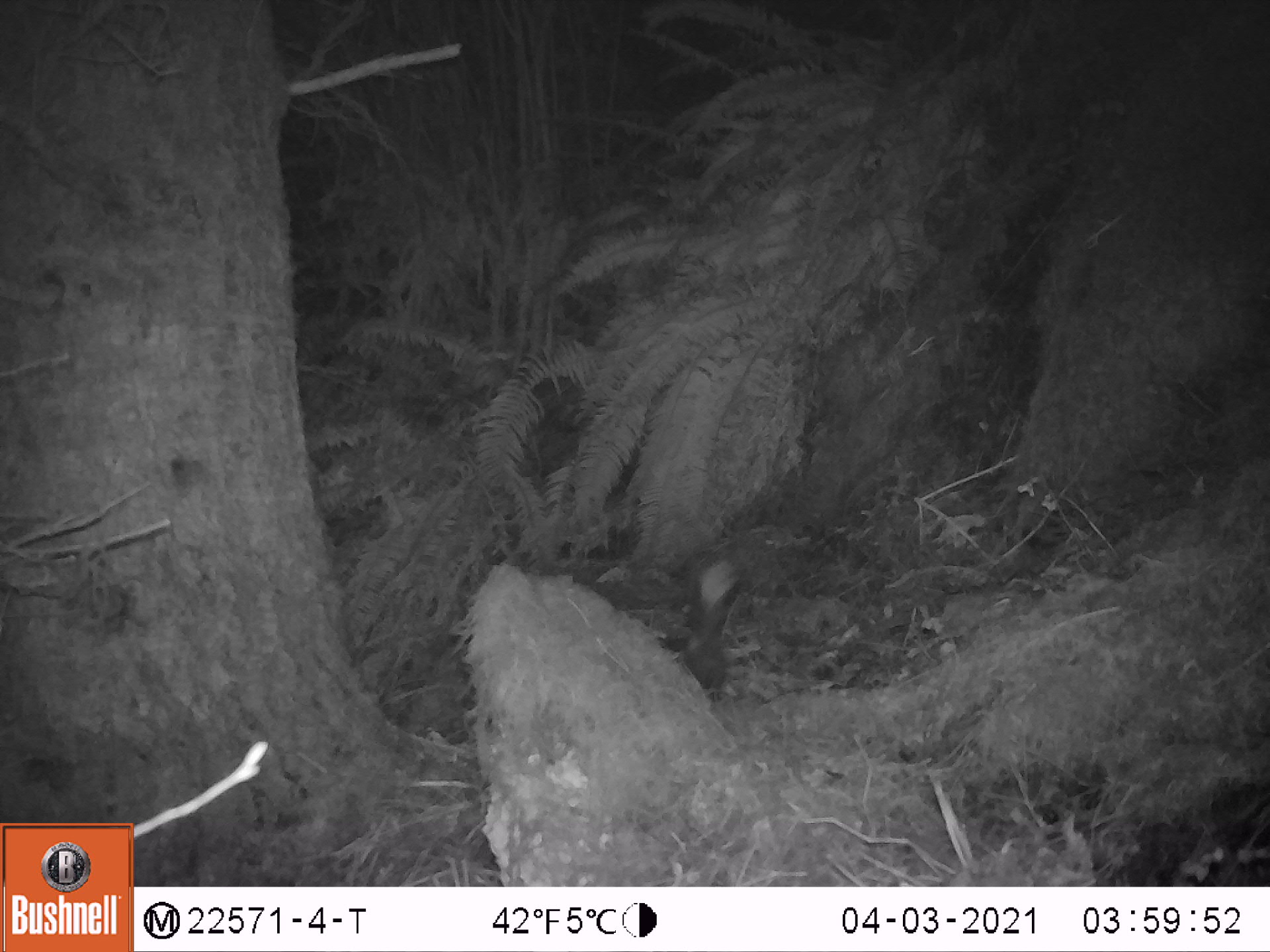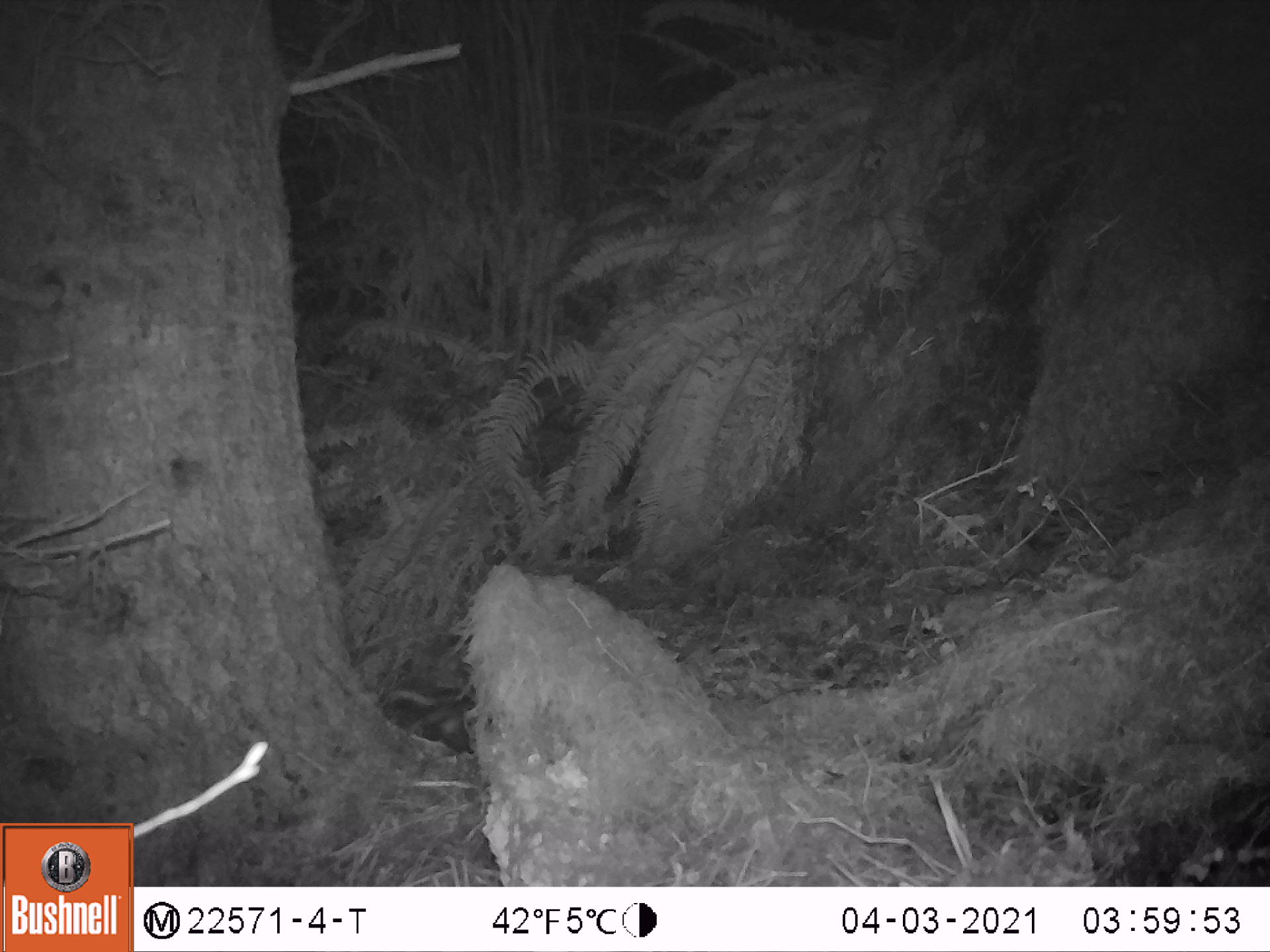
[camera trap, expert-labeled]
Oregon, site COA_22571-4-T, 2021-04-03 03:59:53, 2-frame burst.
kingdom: Animalia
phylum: Chordata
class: Mammalia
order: Carnivora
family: Mephitidae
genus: Spilogale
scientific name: Spilogale gracilis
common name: western spotted skunk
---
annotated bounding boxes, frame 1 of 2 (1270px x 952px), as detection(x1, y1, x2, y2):
western spotted skunk: detection(652, 552, 744, 692)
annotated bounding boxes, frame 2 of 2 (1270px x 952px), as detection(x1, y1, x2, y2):
western spotted skunk: detection(366, 676, 485, 742)